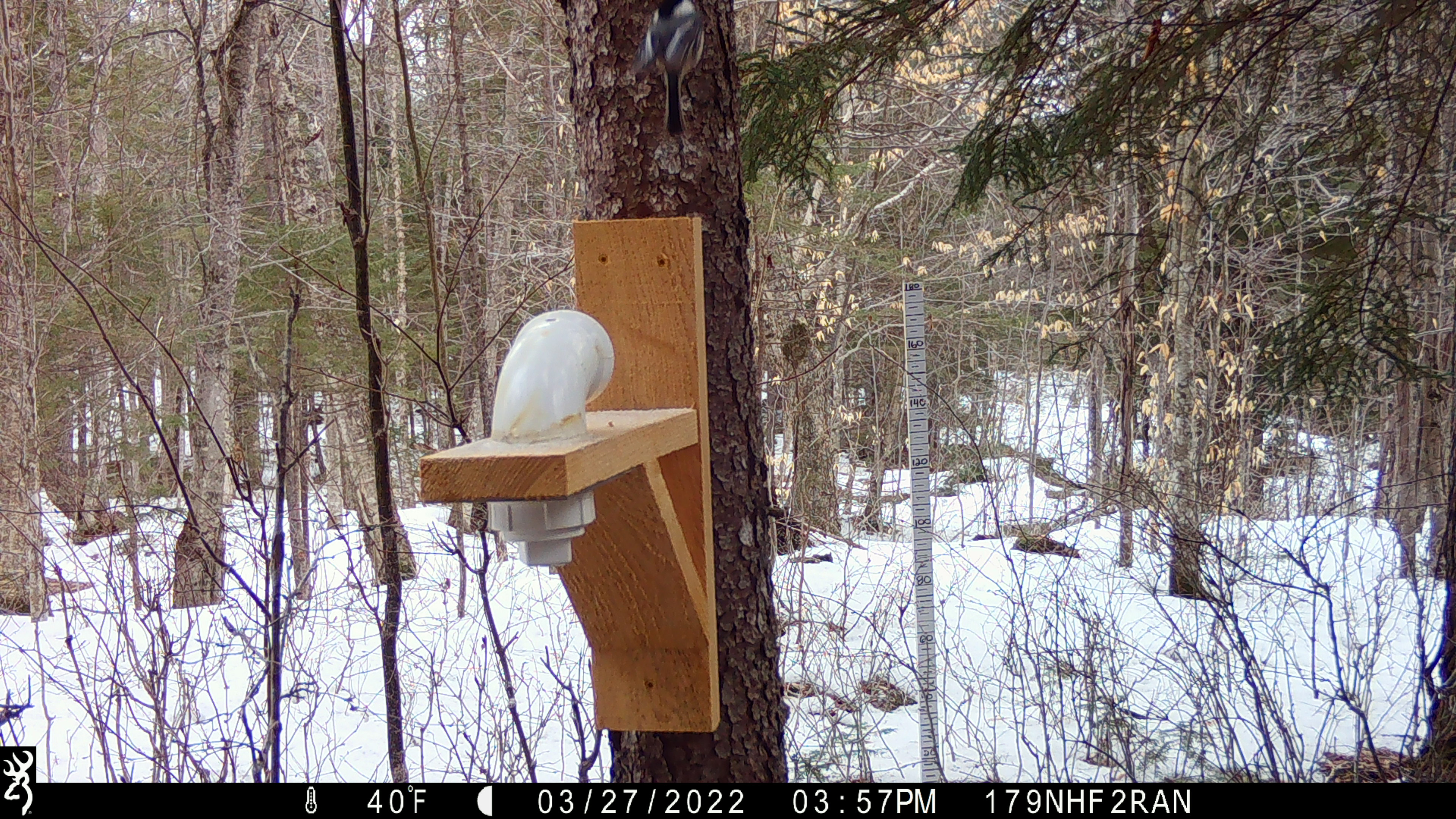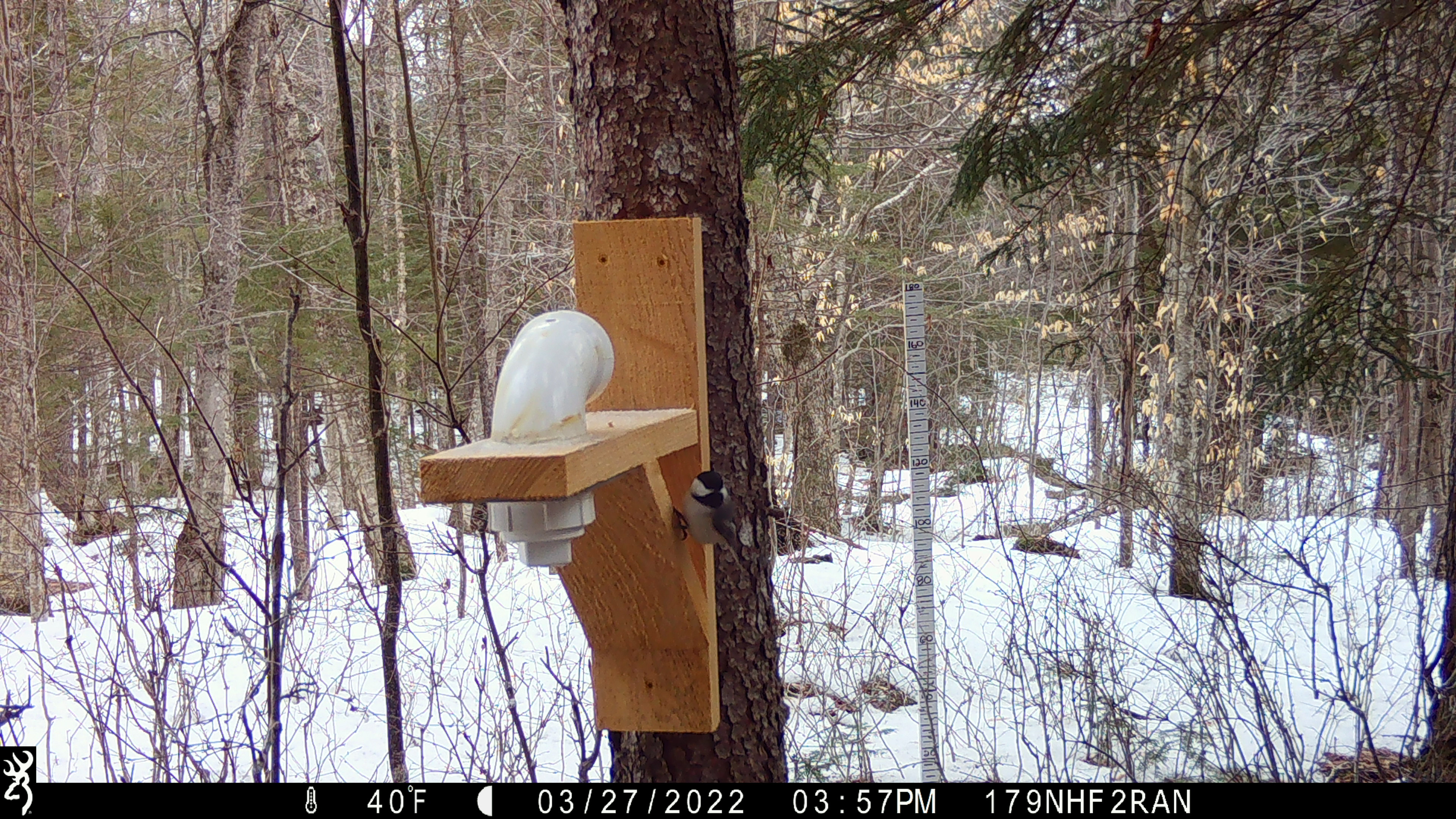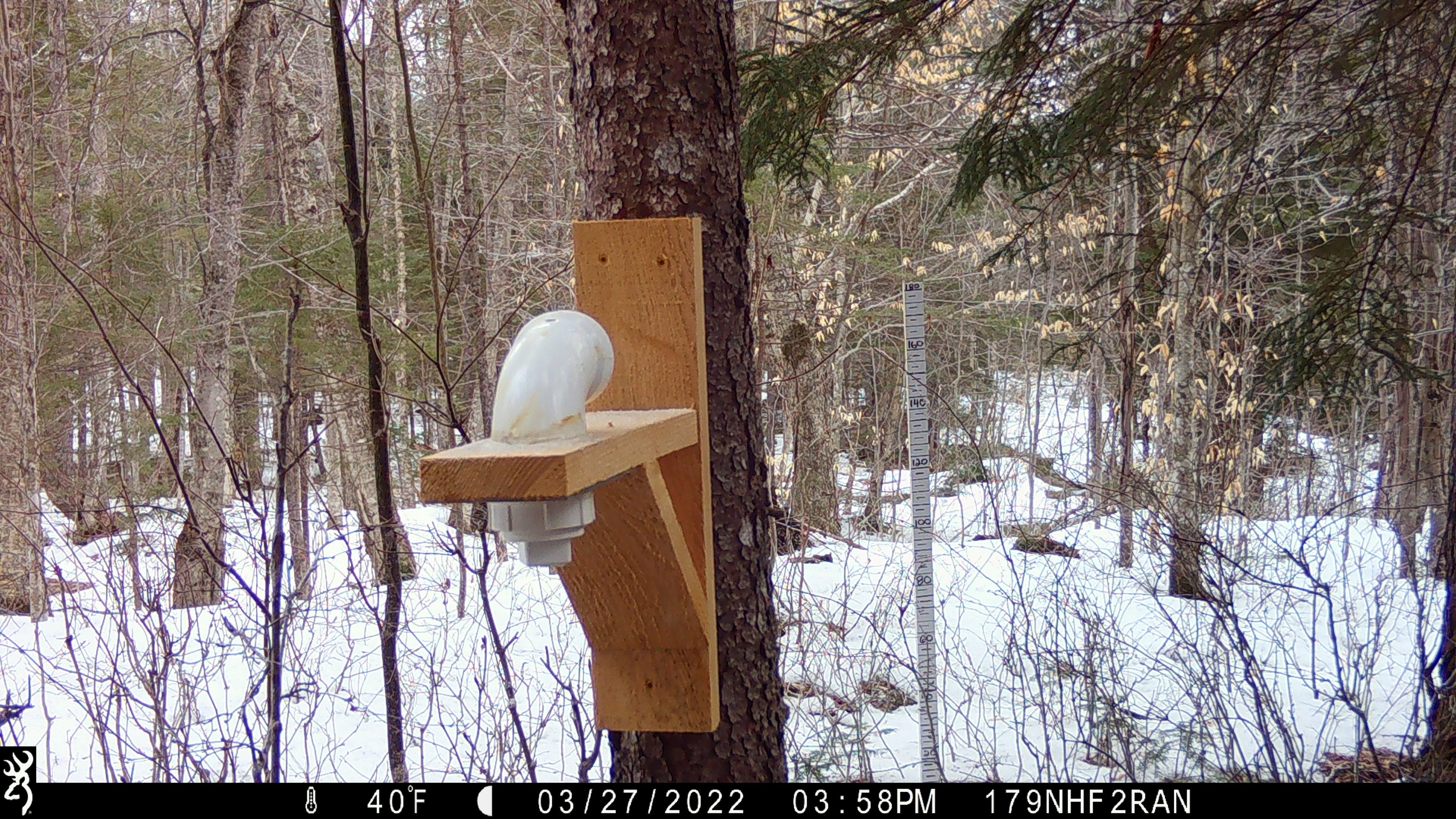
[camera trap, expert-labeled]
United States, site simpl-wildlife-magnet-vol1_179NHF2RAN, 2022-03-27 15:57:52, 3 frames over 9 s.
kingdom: Animalia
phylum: Chordata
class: Aves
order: Passeriformes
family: Paridae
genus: Poecile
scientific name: Poecile atricapillus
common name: black-capped chickadee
Black-capped chickadee (Poecile atricapillus).